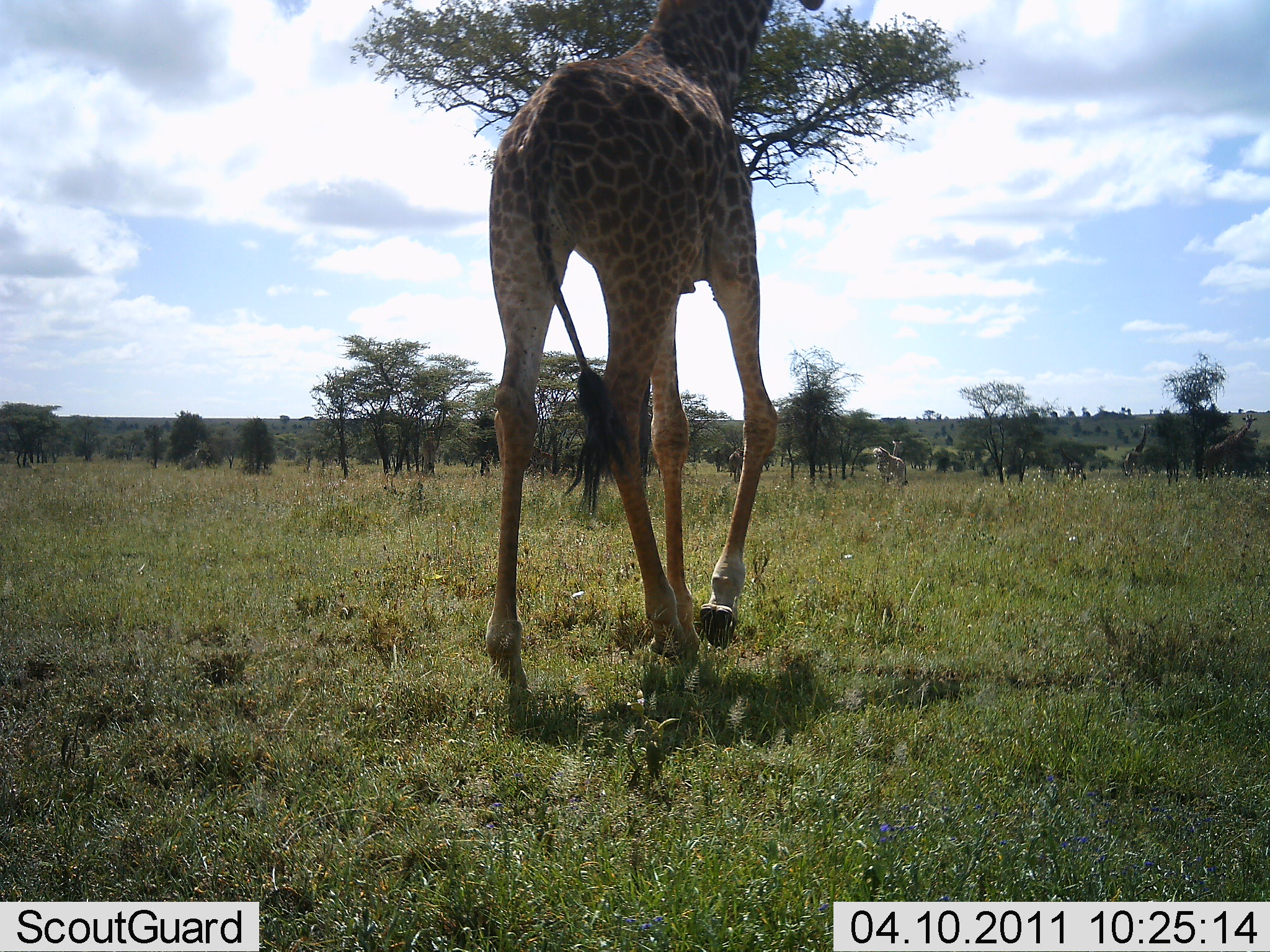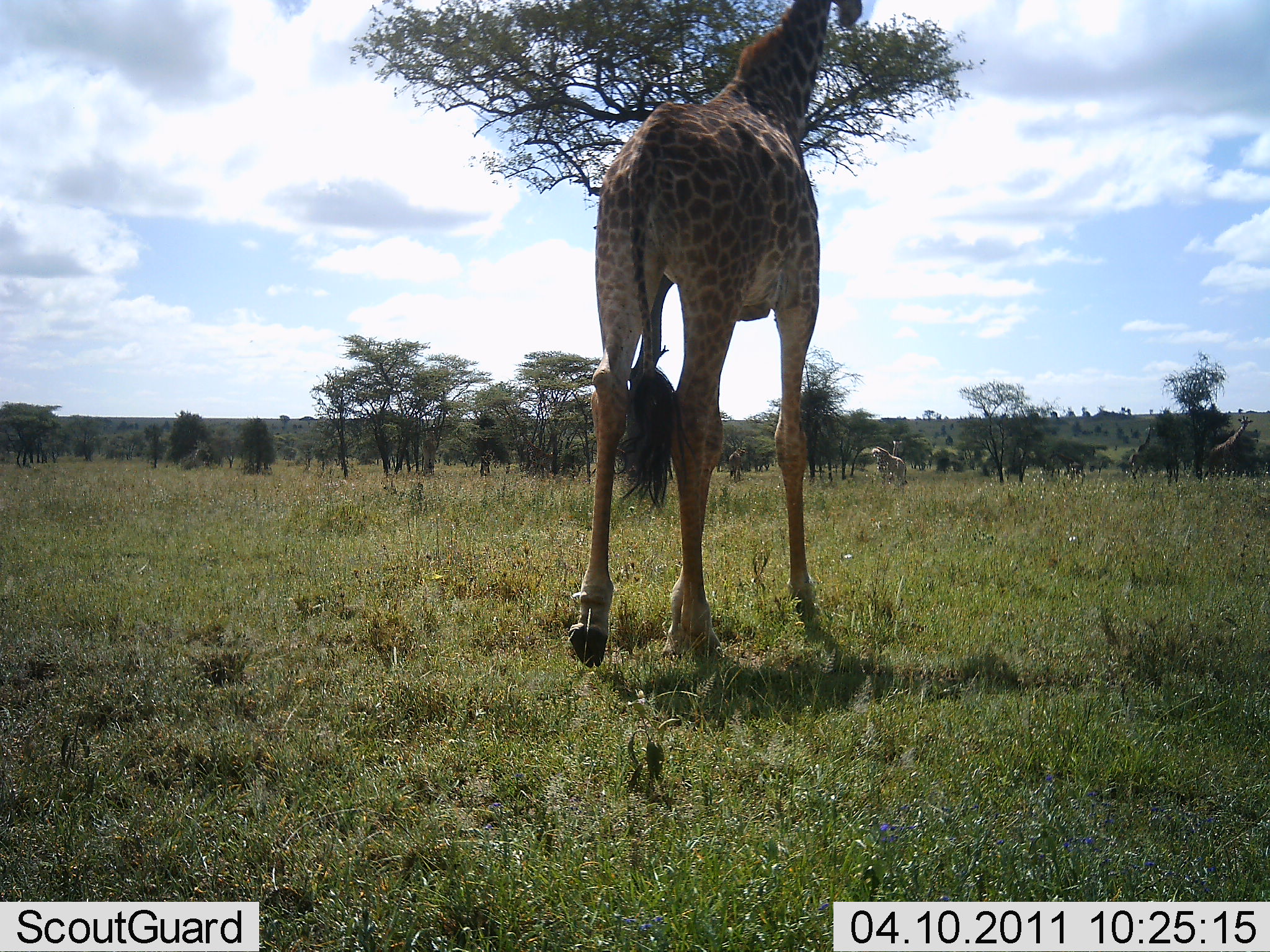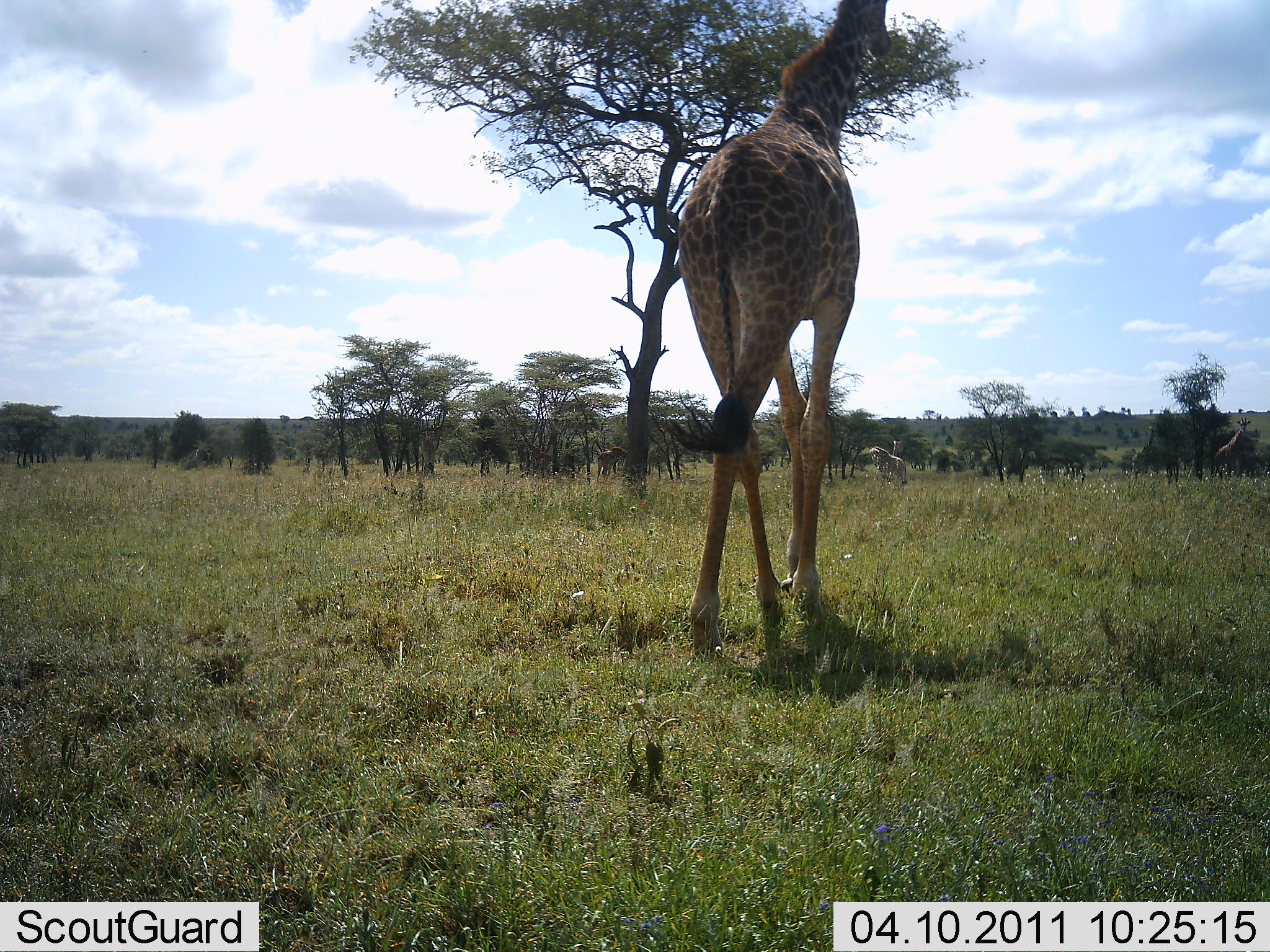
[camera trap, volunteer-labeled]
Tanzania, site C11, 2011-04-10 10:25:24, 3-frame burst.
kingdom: Animalia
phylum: Chordata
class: Mammalia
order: Artiodactyla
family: Giraffidae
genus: Giraffa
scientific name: Giraffa camelopardalis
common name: giraffe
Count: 2.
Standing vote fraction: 23%.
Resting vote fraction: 0%.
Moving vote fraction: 85%.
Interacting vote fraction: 0%.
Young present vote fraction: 0%.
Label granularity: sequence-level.